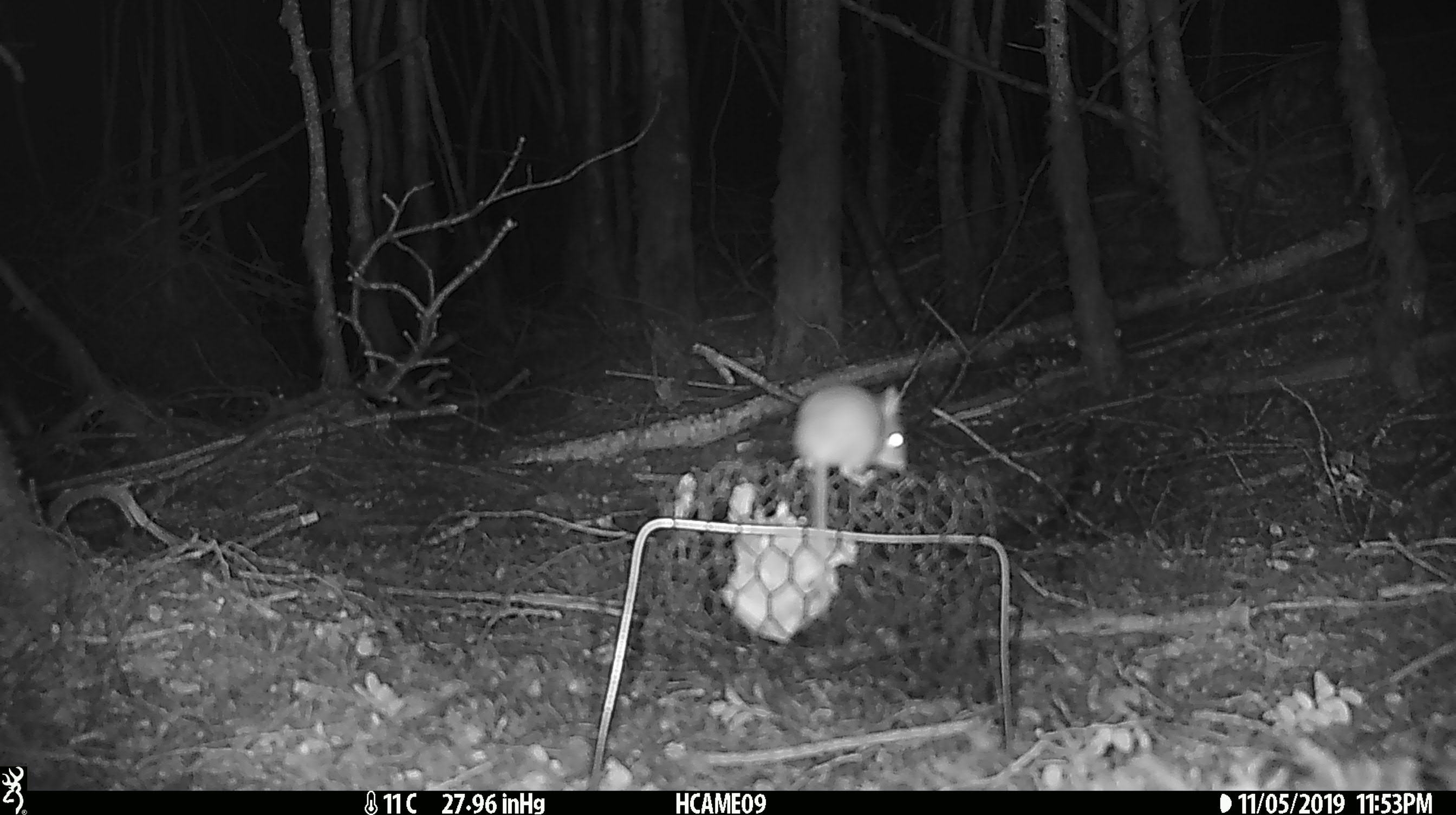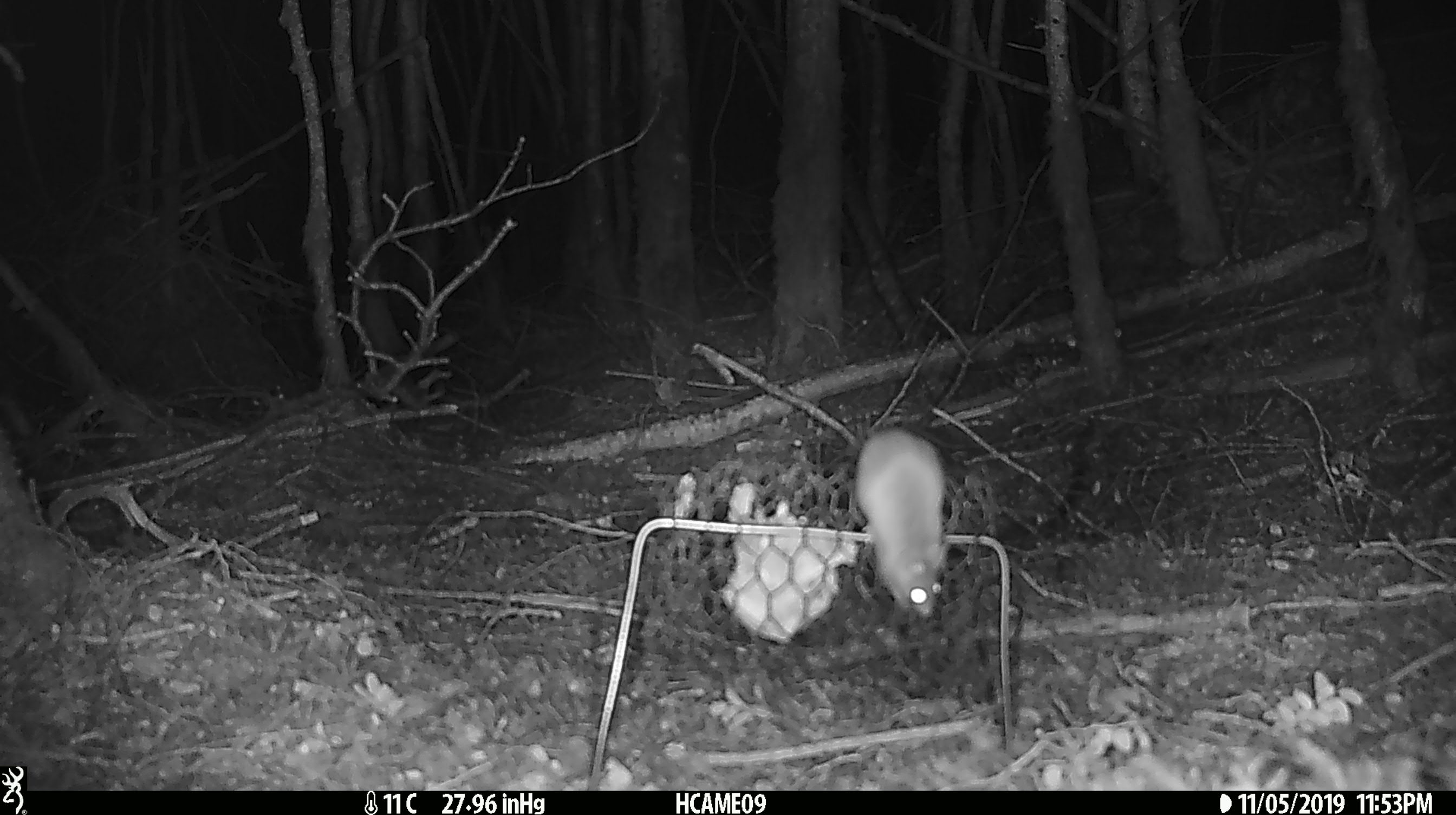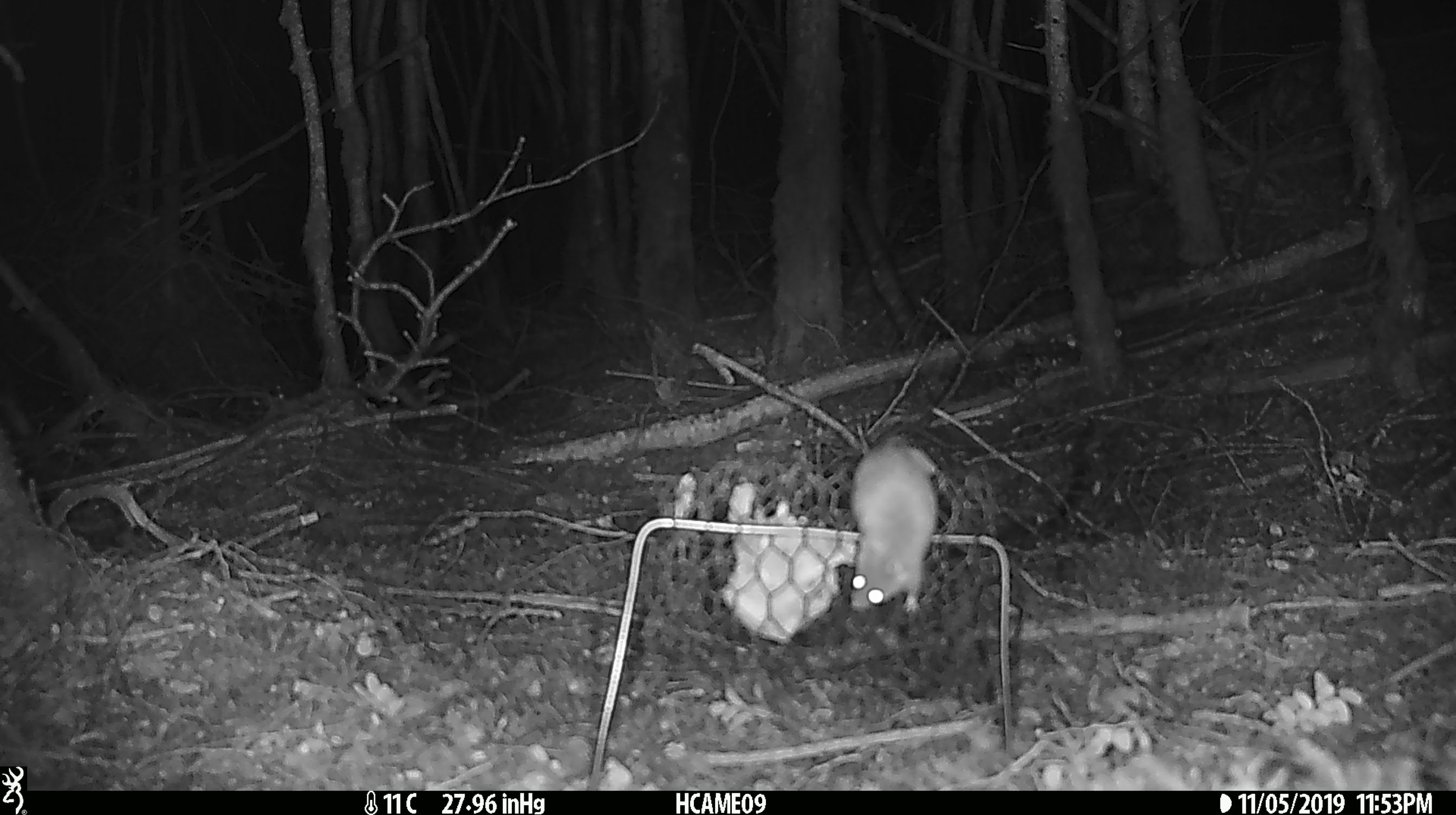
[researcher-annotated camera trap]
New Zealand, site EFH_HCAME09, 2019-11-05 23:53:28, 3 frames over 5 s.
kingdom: Animalia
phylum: Chordata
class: Mammalia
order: Rodentia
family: Muridae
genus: Mus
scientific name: Mus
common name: mouse